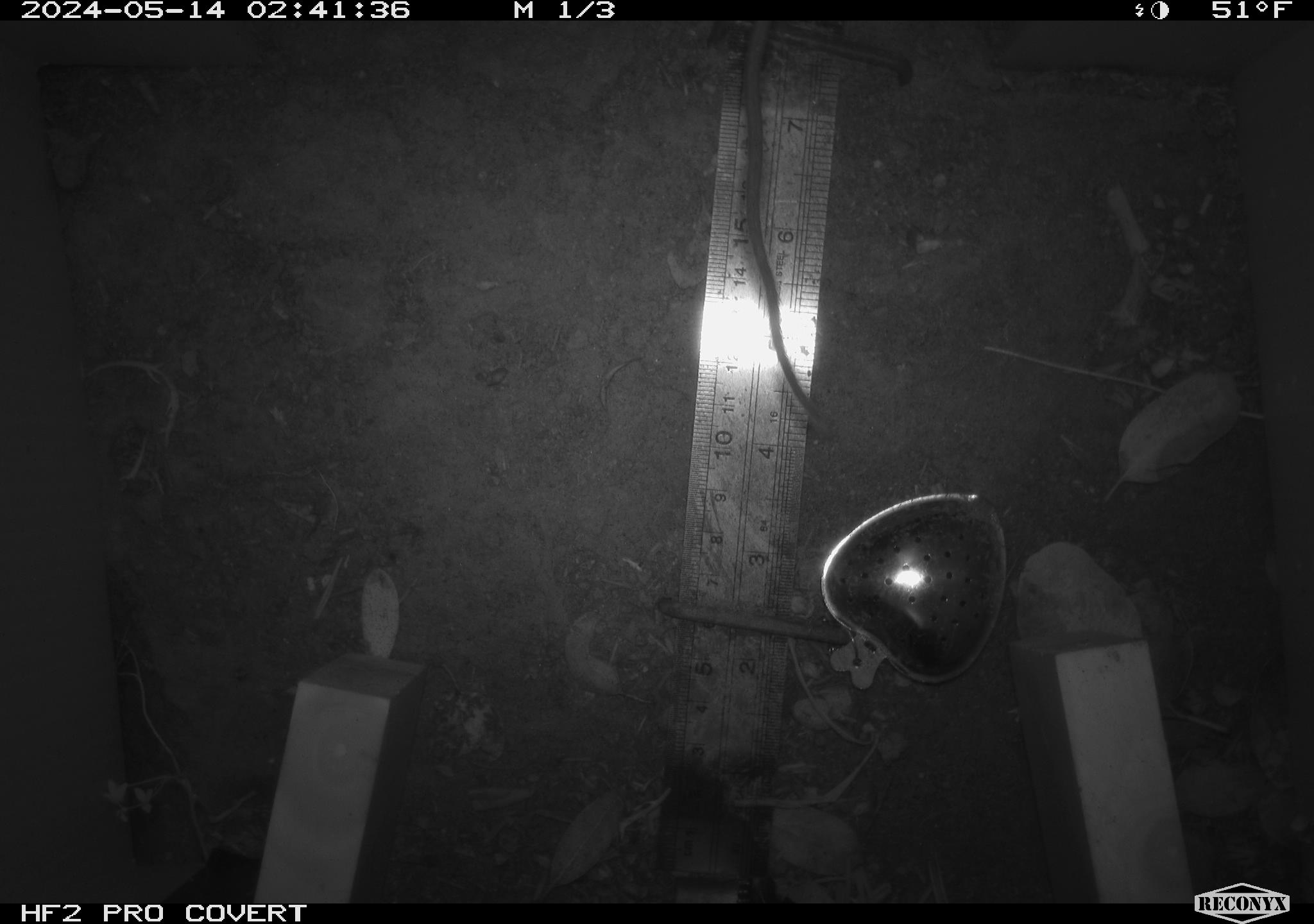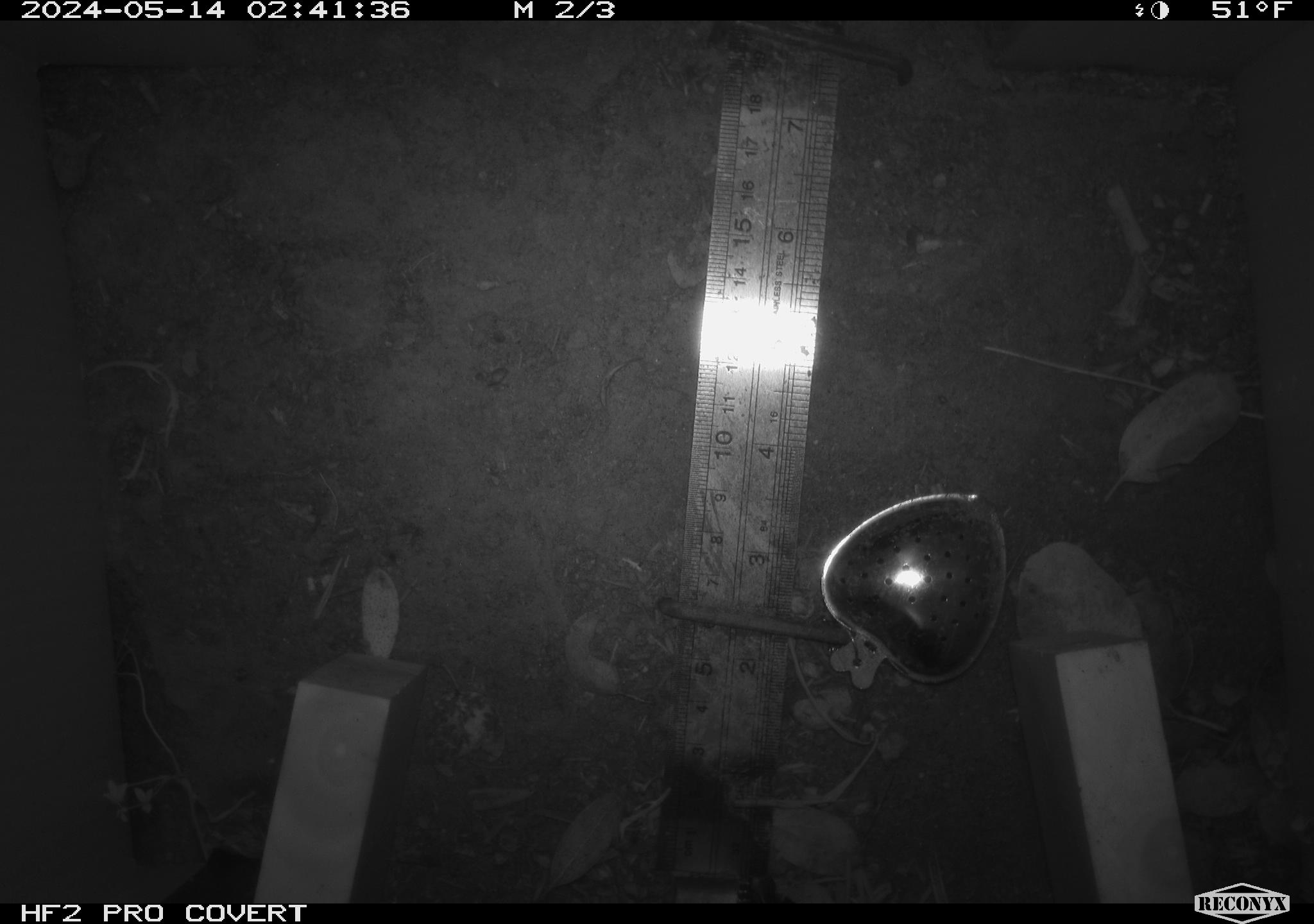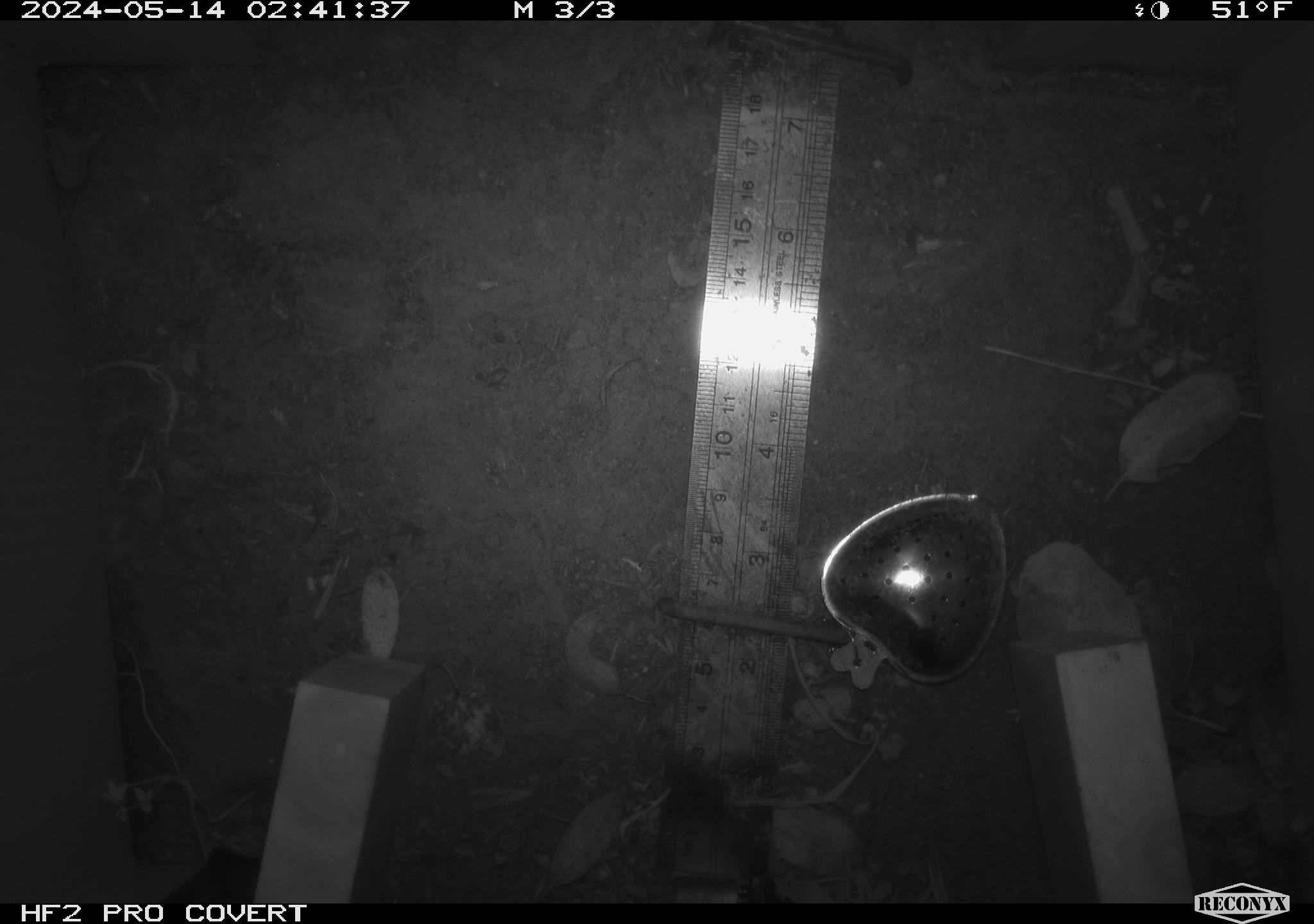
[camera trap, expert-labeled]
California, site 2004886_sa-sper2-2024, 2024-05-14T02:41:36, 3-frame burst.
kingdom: Animalia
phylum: Chordata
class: Mammalia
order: Rodentia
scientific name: Rodentia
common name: mouse species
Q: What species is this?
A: Mouse species (Rodentia).